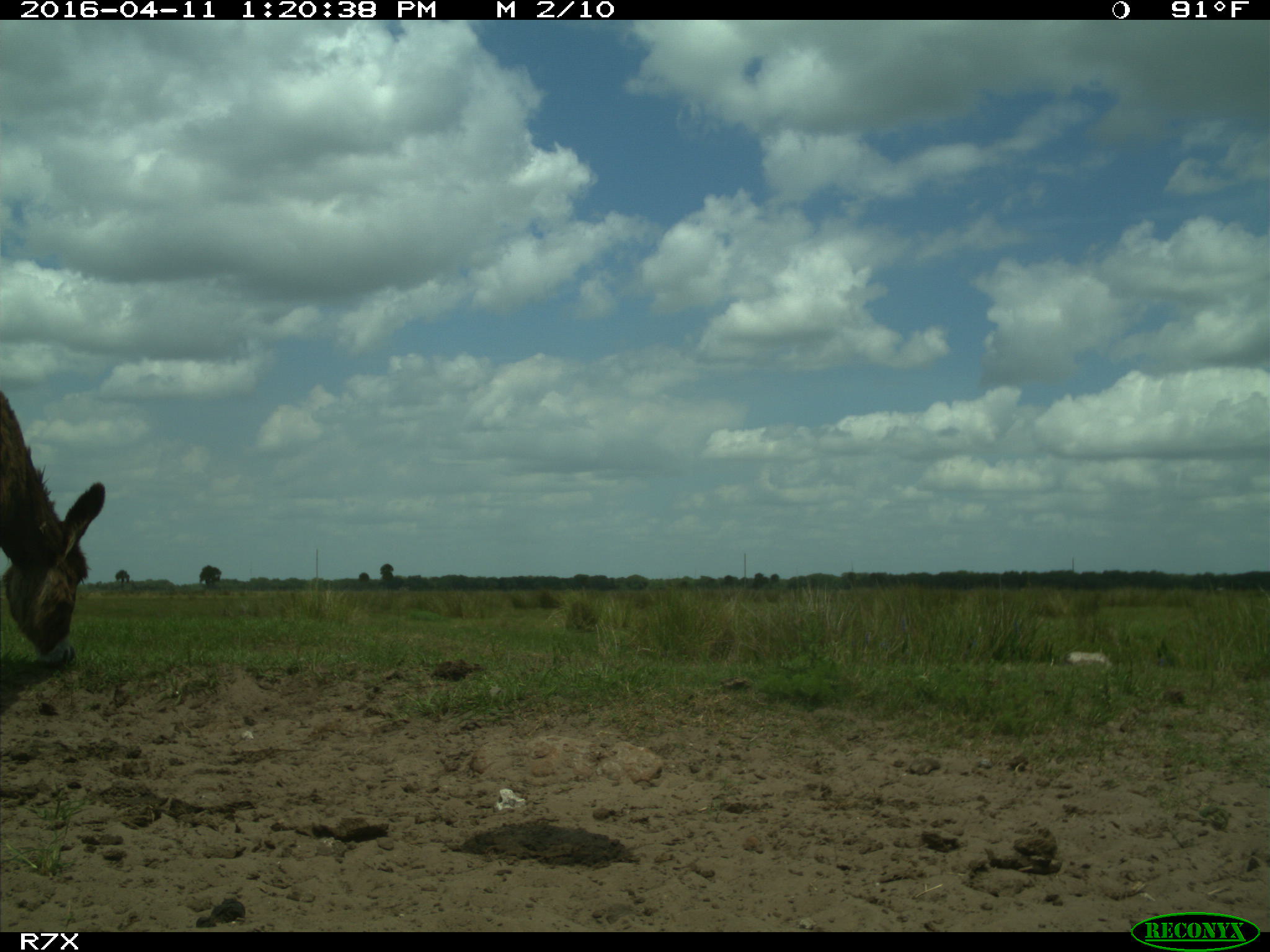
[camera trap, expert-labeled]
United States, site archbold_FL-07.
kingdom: Animalia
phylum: Chordata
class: Mammalia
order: Artiodactyla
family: Bovidae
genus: Bos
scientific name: Bos taurus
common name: domestic cow